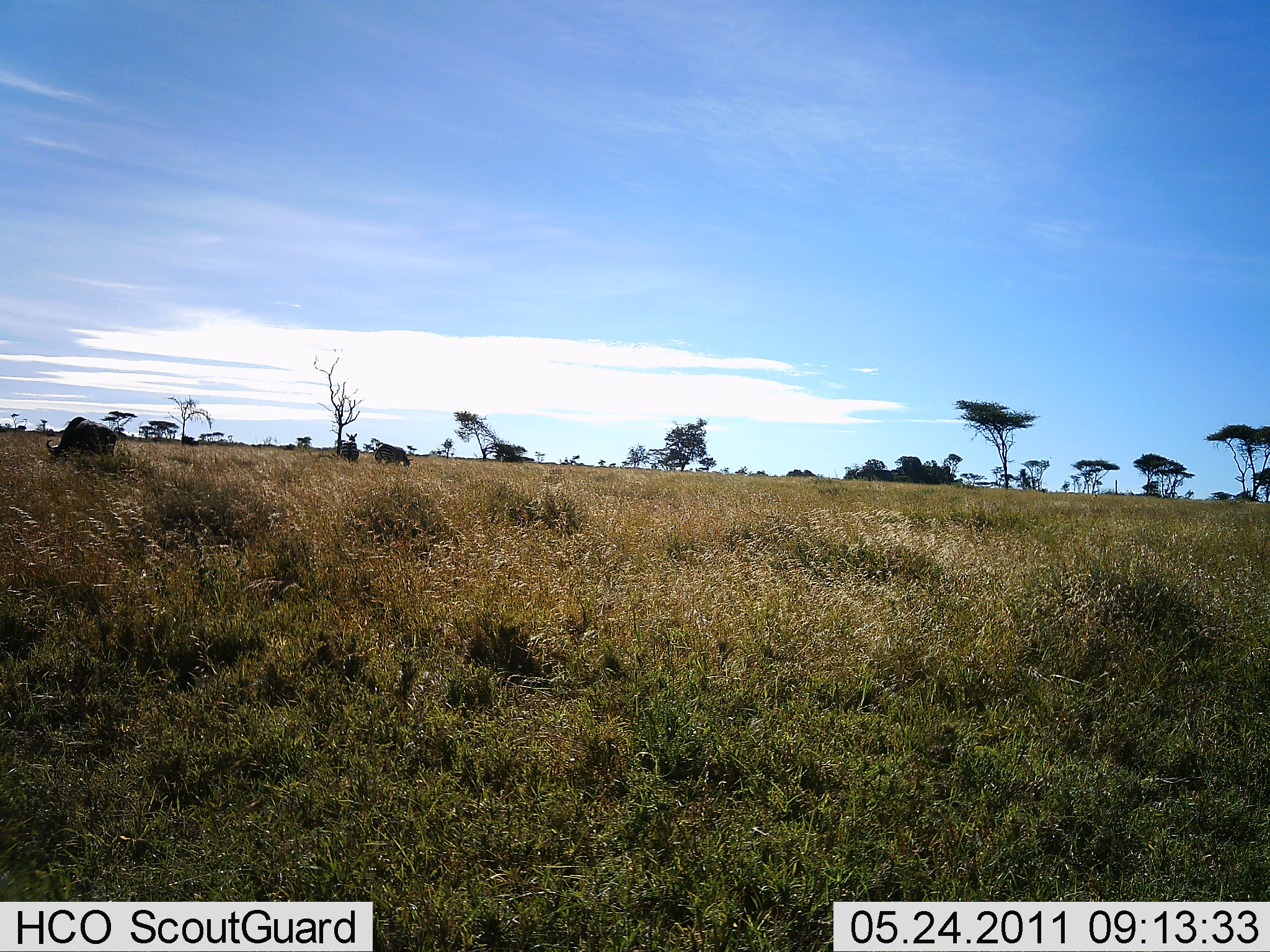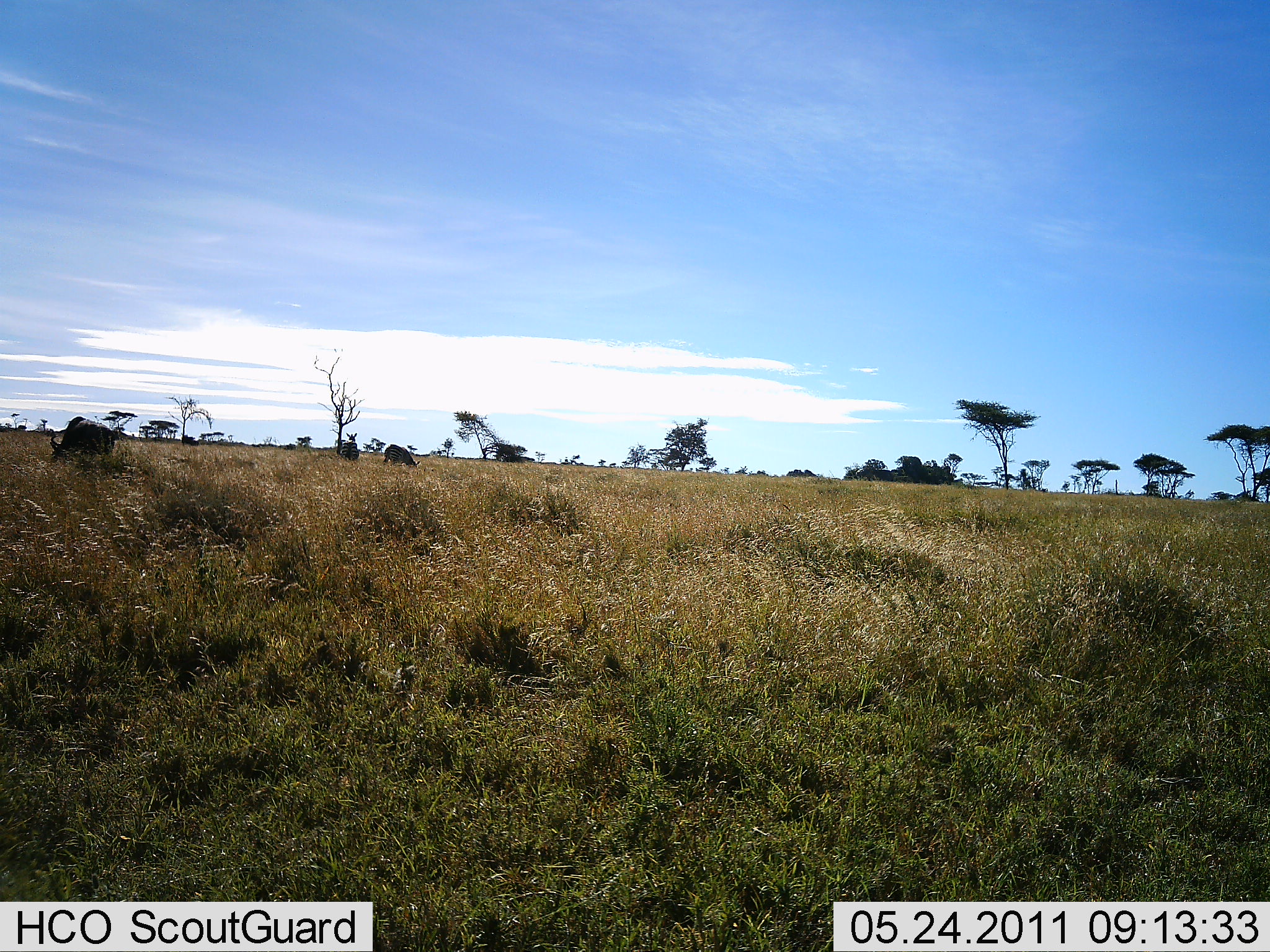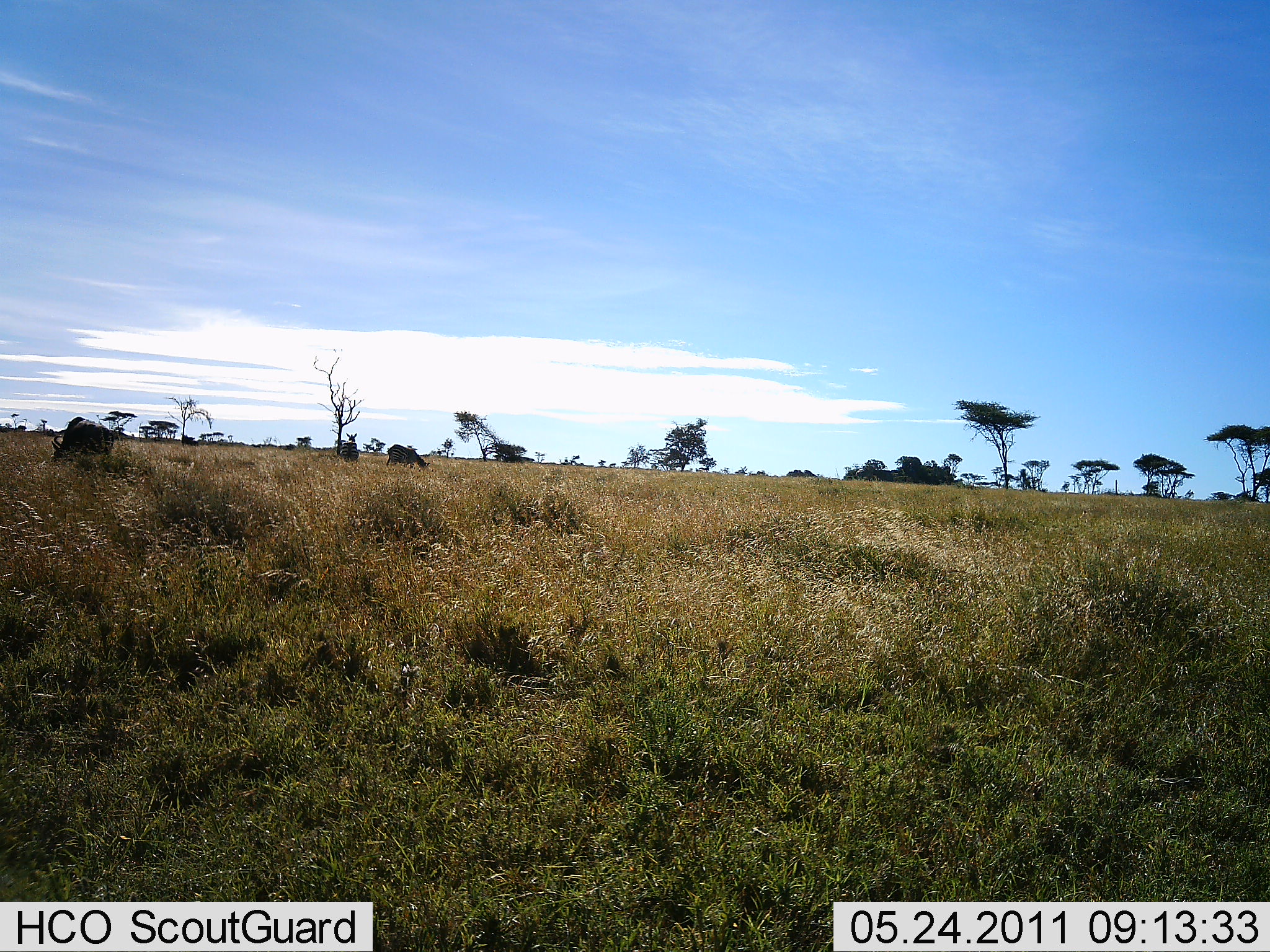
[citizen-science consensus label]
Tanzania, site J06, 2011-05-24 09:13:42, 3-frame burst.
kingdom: Animalia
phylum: Chordata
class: Mammalia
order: Artiodactyla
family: Bovidae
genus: Connochaetes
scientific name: Connochaetes taurinus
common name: blue wildebeest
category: wildebeest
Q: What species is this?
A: Wildebeest (blue wildebeest) (Connochaetes taurinus).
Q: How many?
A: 3.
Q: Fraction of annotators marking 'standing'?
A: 20%.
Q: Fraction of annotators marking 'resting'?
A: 0%.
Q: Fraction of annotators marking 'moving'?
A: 0%.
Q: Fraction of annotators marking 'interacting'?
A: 0%.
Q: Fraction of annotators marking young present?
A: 0%.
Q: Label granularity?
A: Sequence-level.